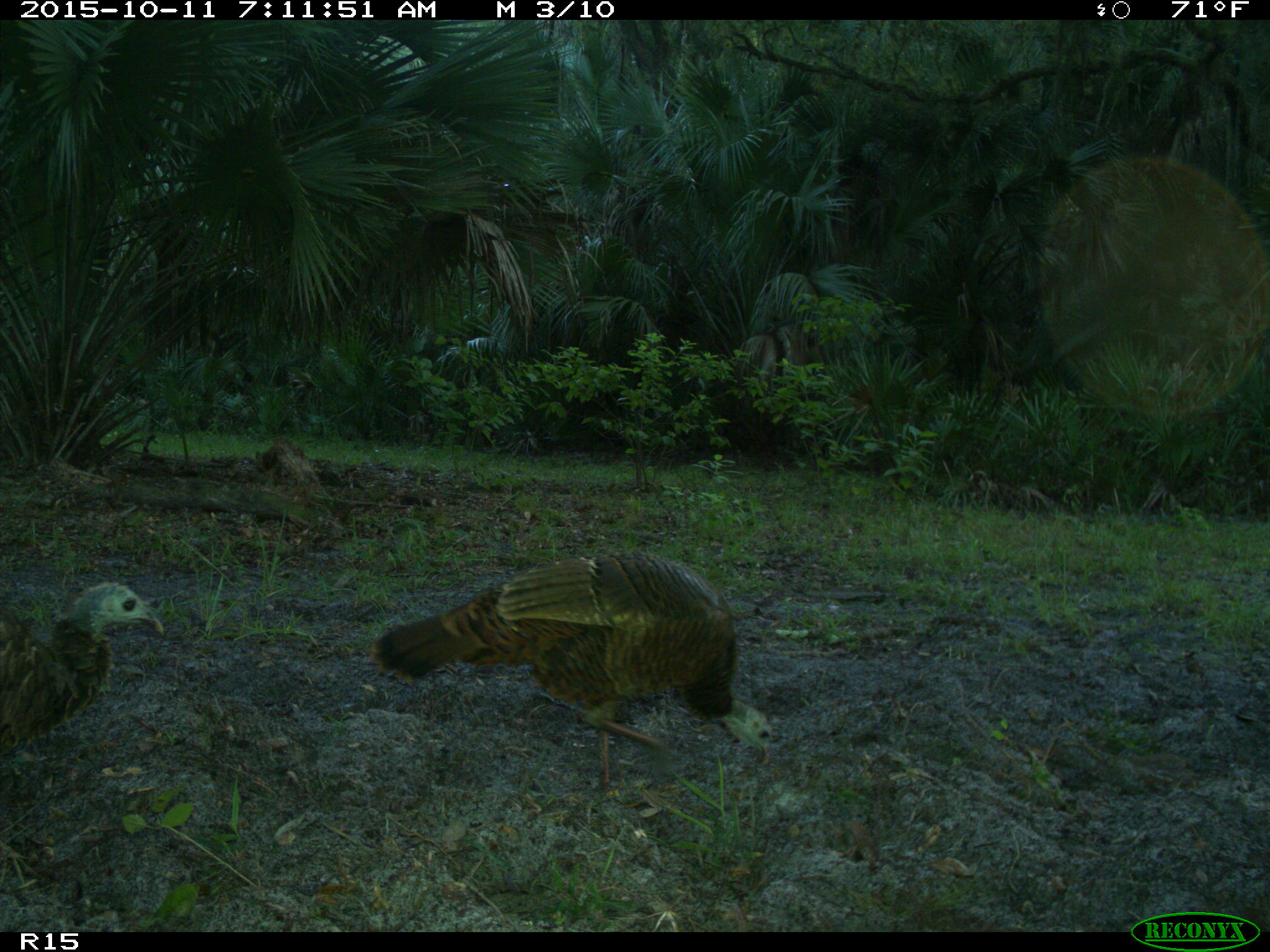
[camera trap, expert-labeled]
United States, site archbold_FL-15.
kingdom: Animalia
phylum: Chordata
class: Aves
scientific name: Aves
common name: birds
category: unidentified bird